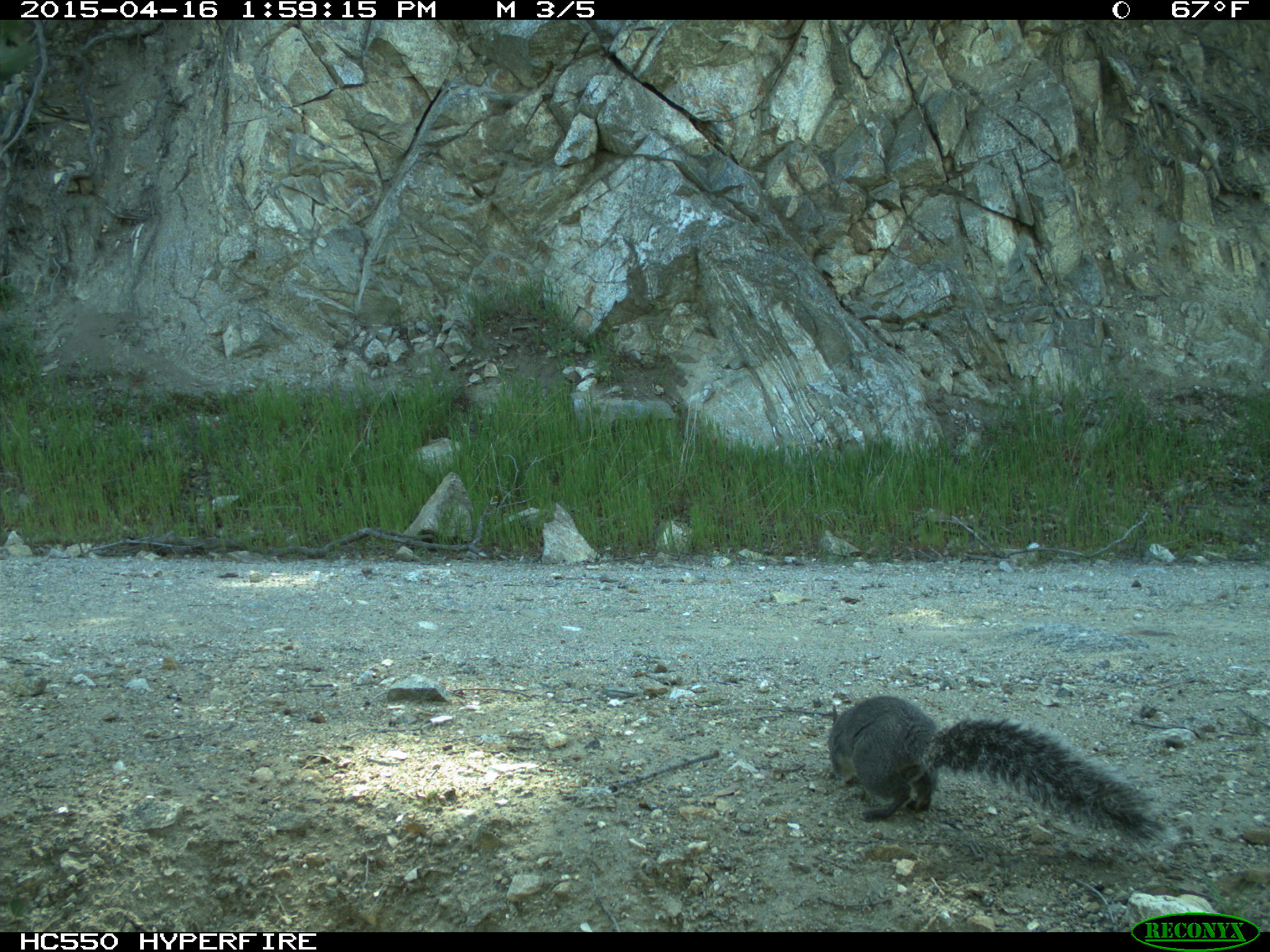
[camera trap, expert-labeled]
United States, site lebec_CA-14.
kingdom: Animalia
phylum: Chordata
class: Mammalia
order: Rodentia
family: Sciuridae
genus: Sciurus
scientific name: Sciurus carolinensis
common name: eastern gray squirrel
Sciurus carolinensis (eastern gray squirrel).